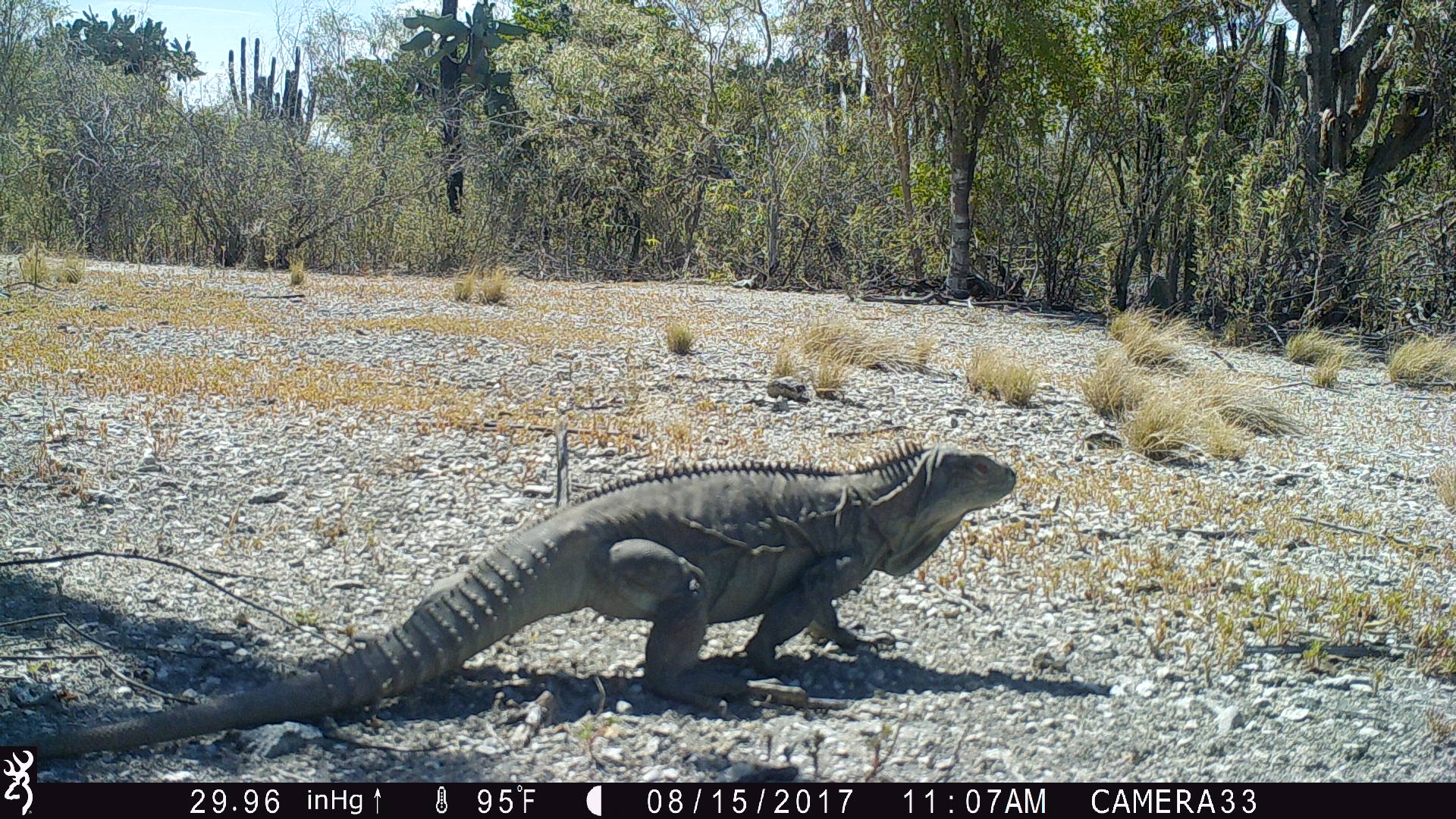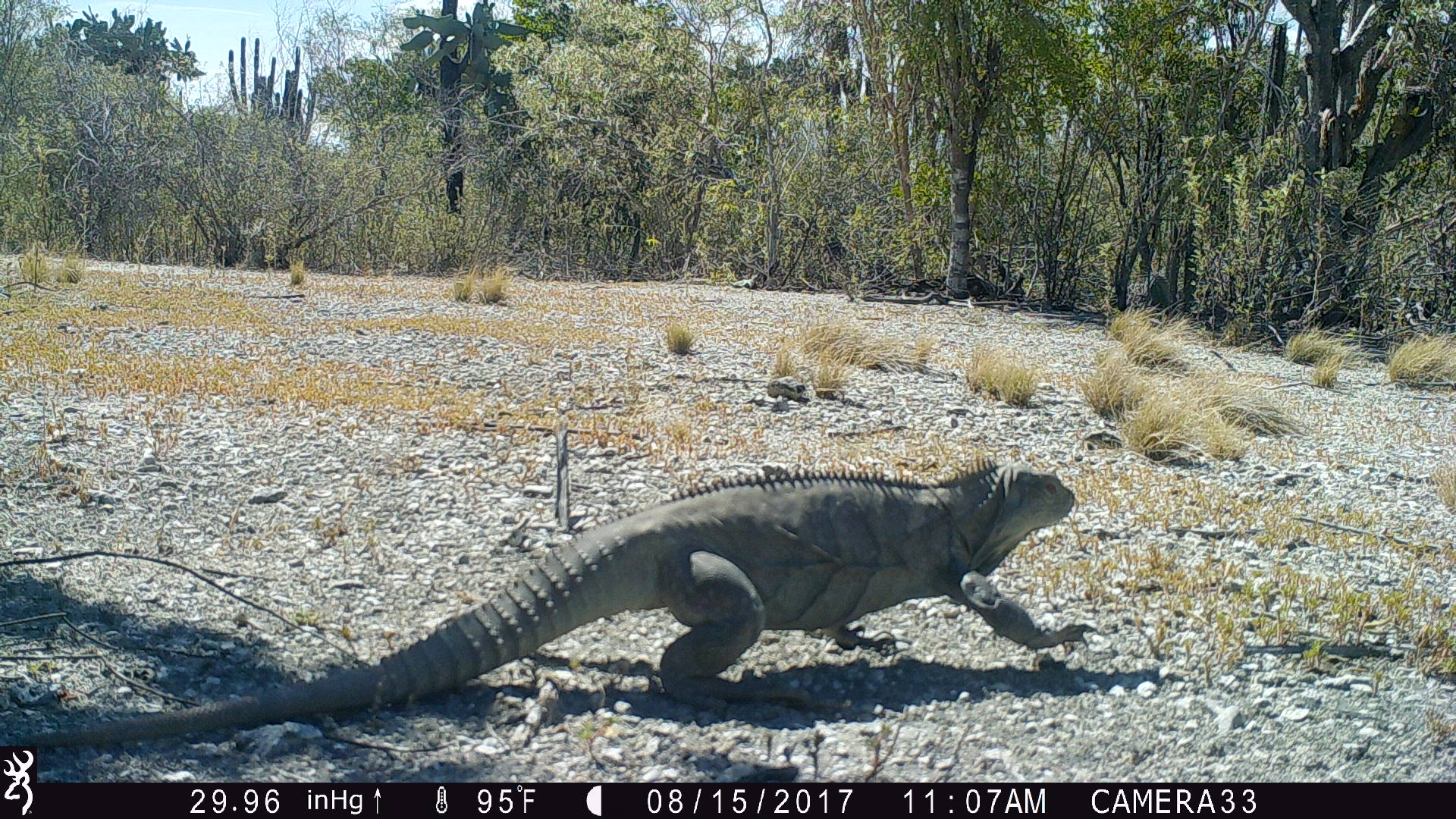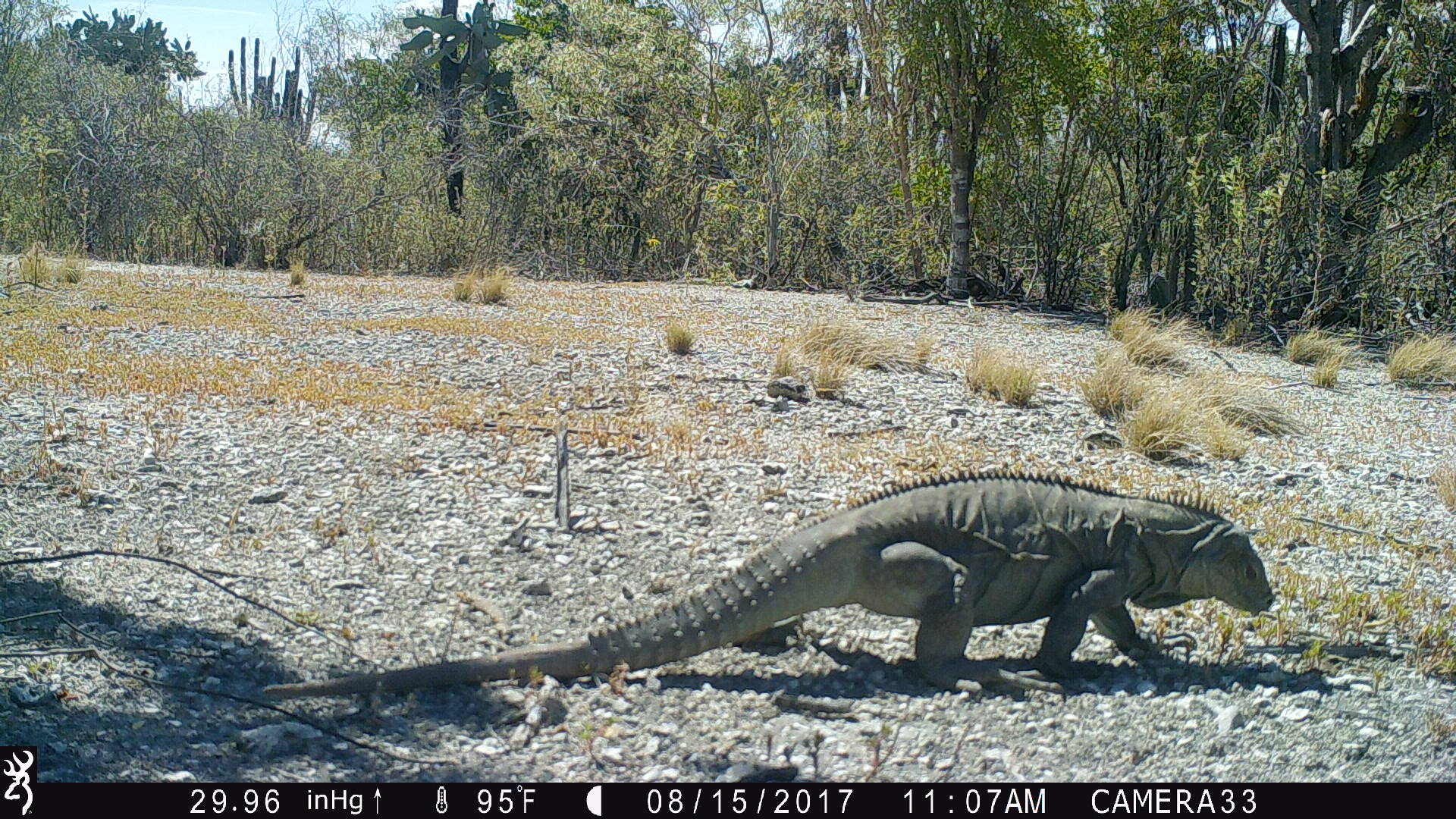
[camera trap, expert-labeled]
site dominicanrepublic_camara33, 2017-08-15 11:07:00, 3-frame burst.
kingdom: Animalia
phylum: Chordata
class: Reptilia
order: Squamata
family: Iguanidae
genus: Iguana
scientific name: Iguana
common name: typical iguanas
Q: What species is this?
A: Iguana (typical iguanas).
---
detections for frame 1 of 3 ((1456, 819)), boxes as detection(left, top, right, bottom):
iguana: detection(41, 429, 1018, 764)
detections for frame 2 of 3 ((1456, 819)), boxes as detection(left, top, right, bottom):
iguana: detection(38, 450, 1087, 767)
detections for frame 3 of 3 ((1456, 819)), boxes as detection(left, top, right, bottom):
iguana: detection(249, 471, 1278, 708)